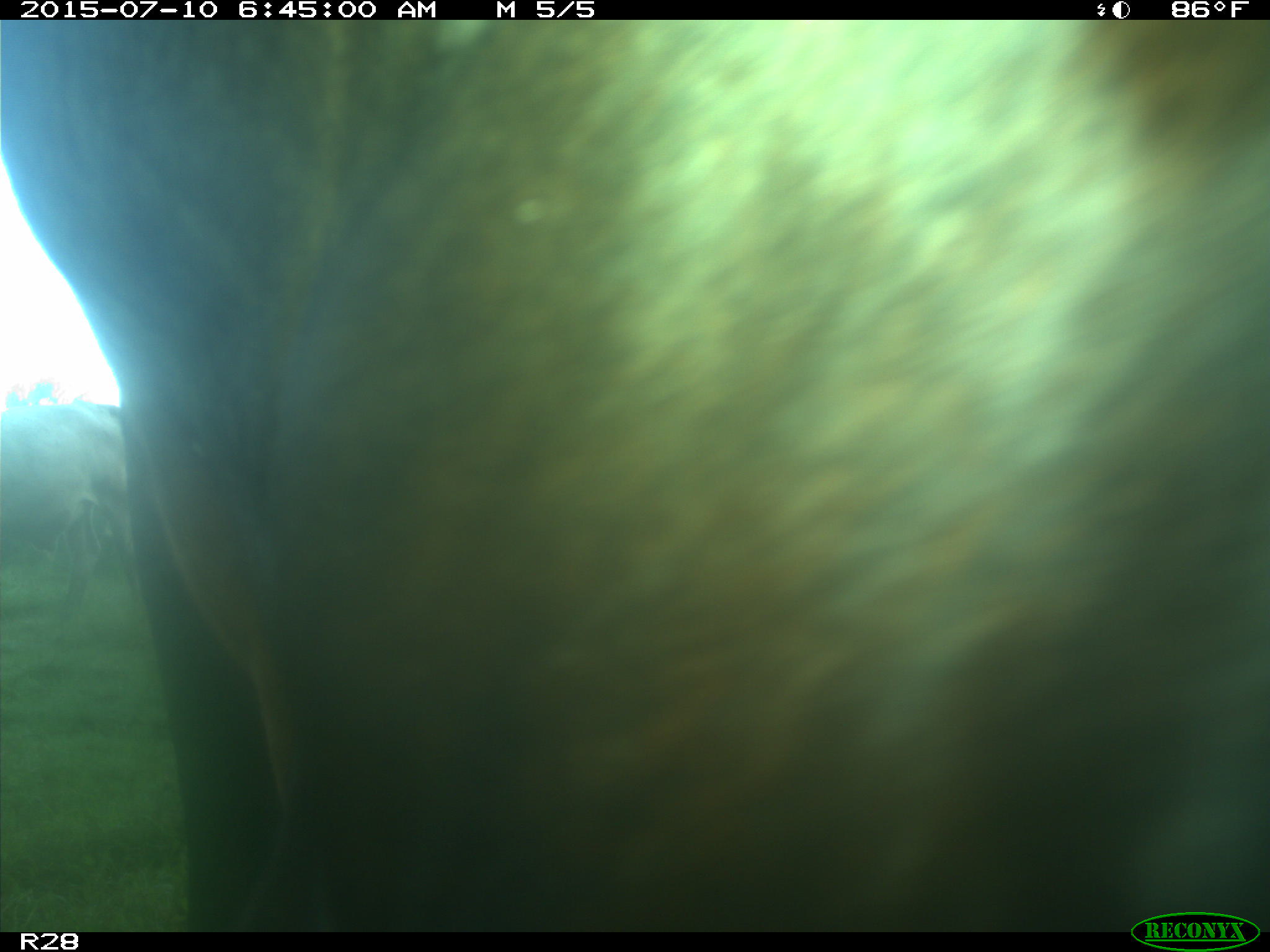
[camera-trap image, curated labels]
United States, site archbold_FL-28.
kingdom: Animalia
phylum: Chordata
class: Mammalia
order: Artiodactyla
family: Bovidae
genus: Bos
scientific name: Bos taurus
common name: domestic cow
Bos taurus (domestic cow).